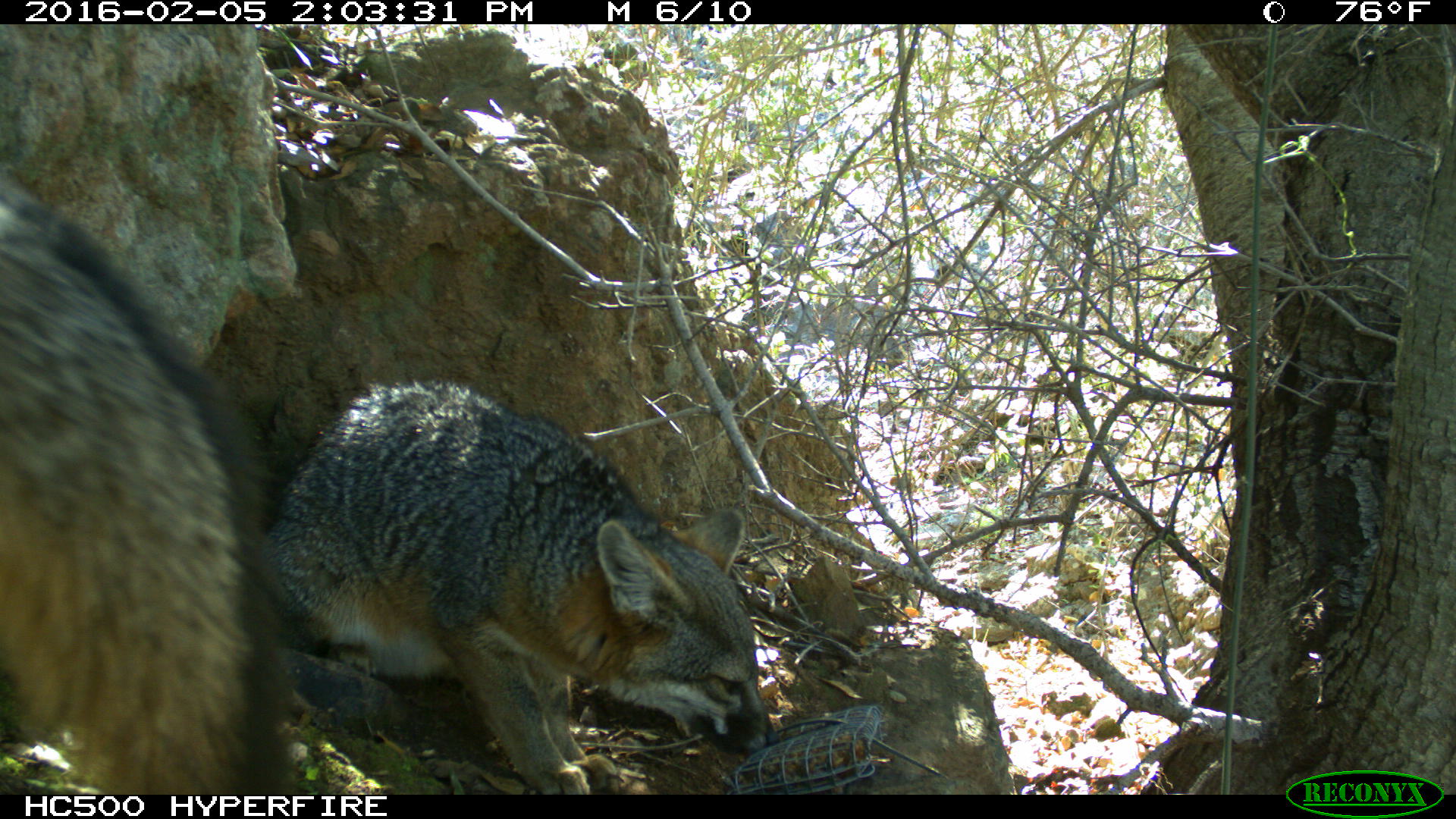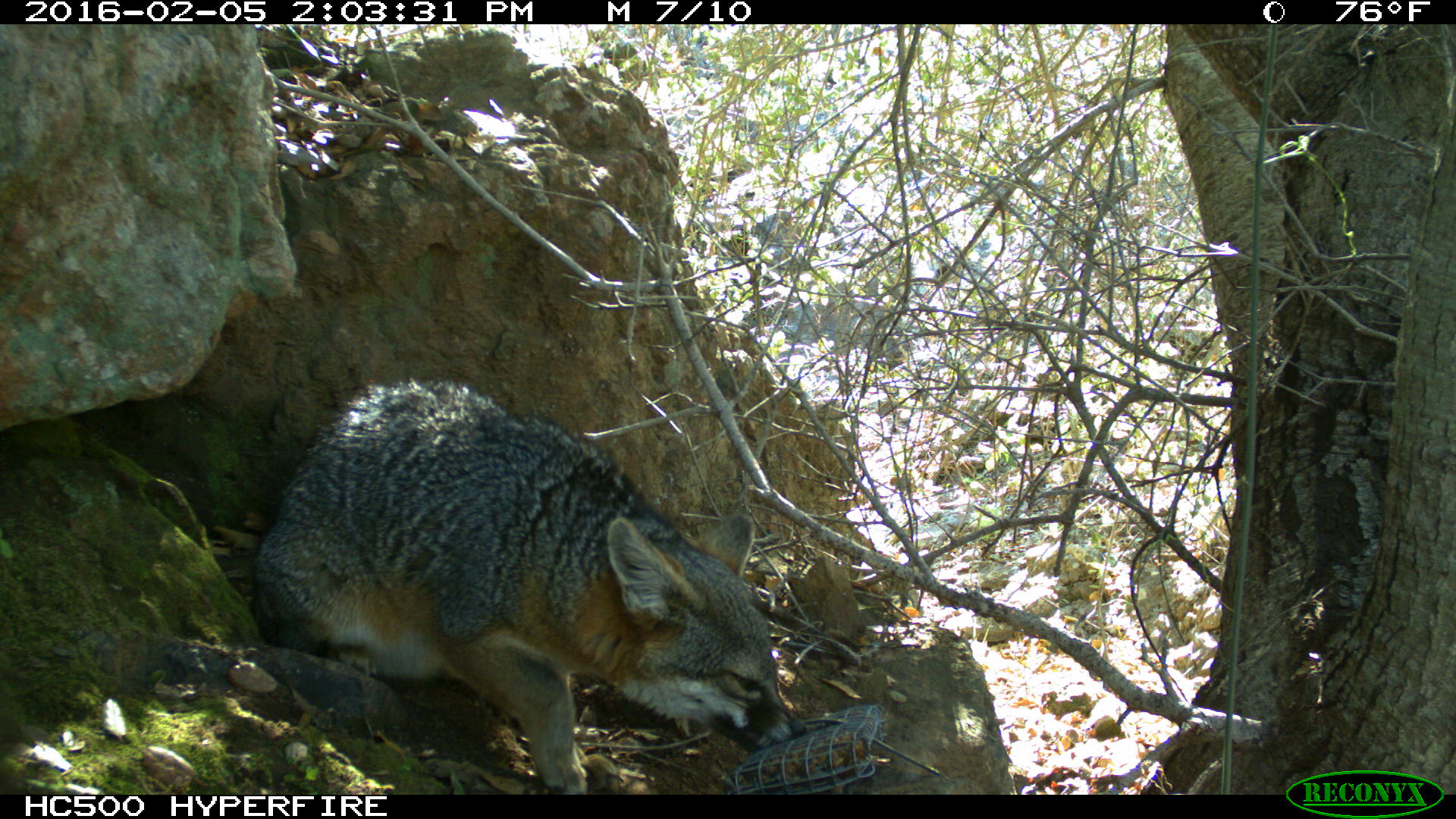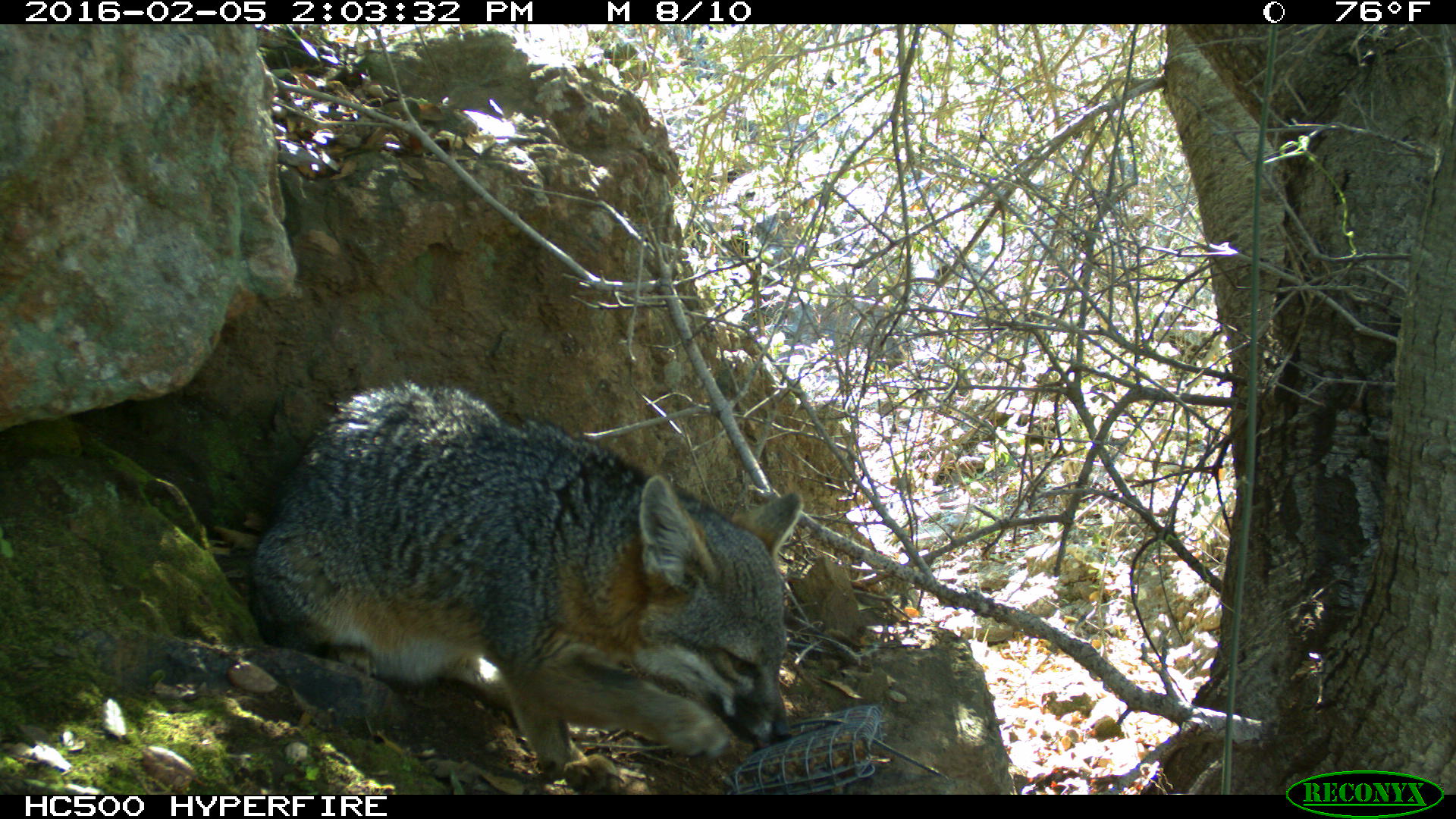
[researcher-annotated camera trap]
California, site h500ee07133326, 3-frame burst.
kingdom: Animalia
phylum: Chordata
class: Mammalia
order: Carnivora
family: Canidae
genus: Urocyon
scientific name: Urocyon littoralis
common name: island fox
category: fox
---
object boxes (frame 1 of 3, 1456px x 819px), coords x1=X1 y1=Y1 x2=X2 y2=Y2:
fox: x1=263 y1=377 x2=780 y2=794; x1=0 y1=193 x2=297 y2=795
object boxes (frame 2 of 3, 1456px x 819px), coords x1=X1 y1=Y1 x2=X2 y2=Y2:
fox: x1=252 y1=377 x2=805 y2=794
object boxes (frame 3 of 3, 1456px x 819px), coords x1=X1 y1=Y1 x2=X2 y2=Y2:
fox: x1=247 y1=379 x2=802 y2=784